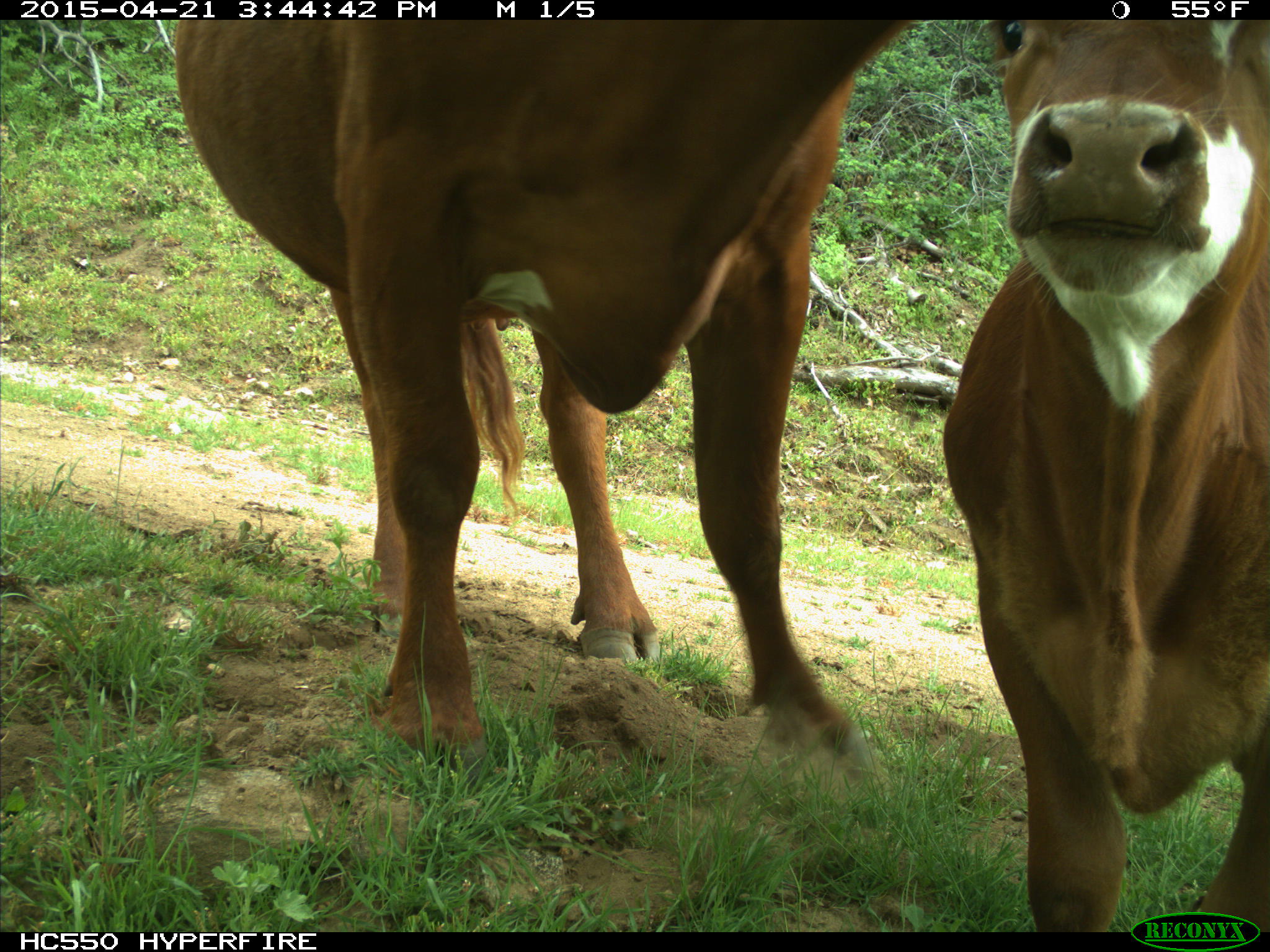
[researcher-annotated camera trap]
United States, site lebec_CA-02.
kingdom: Animalia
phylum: Chordata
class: Mammalia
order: Artiodactyla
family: Bovidae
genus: Bos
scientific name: Bos taurus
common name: domestic cow